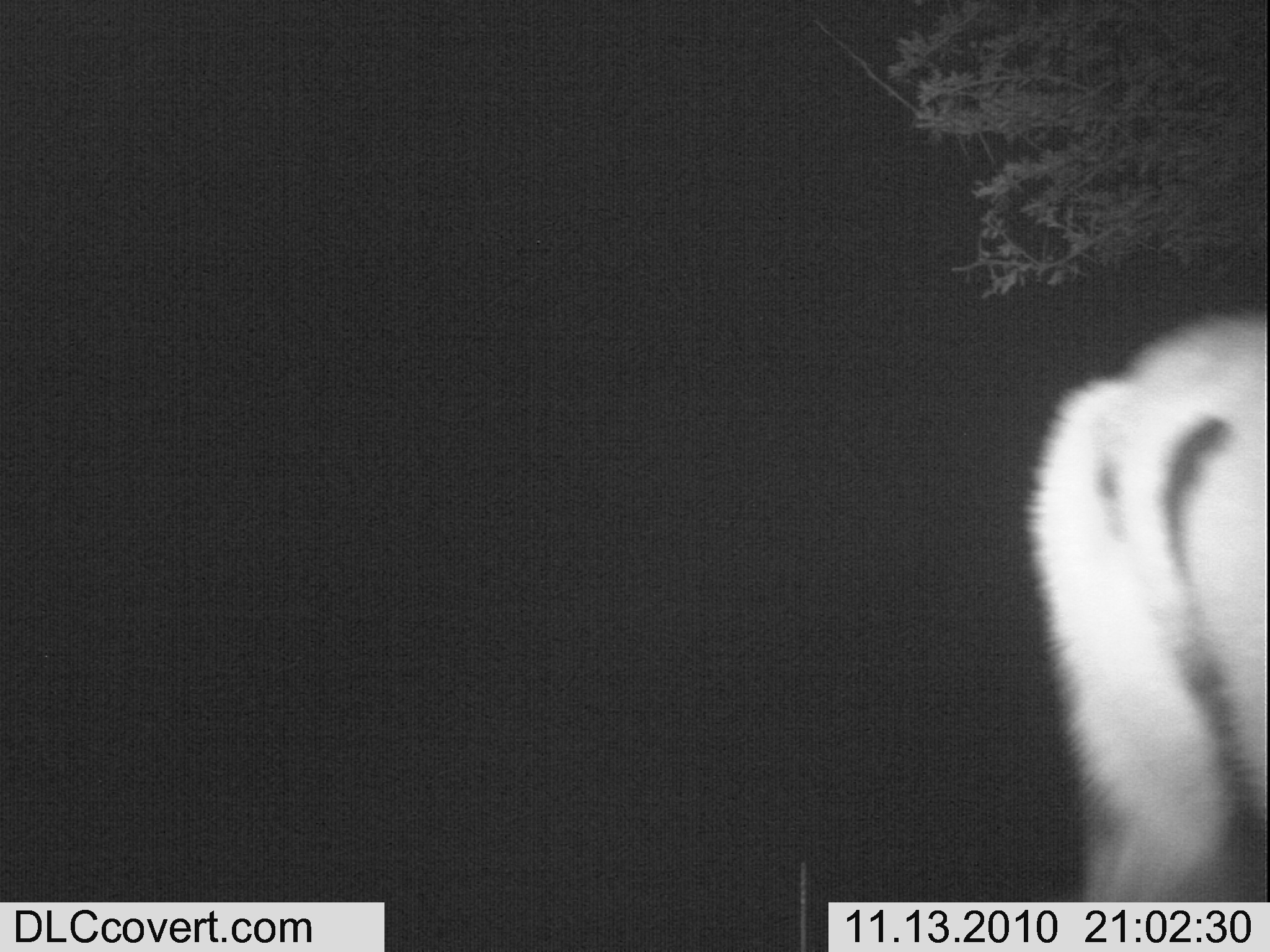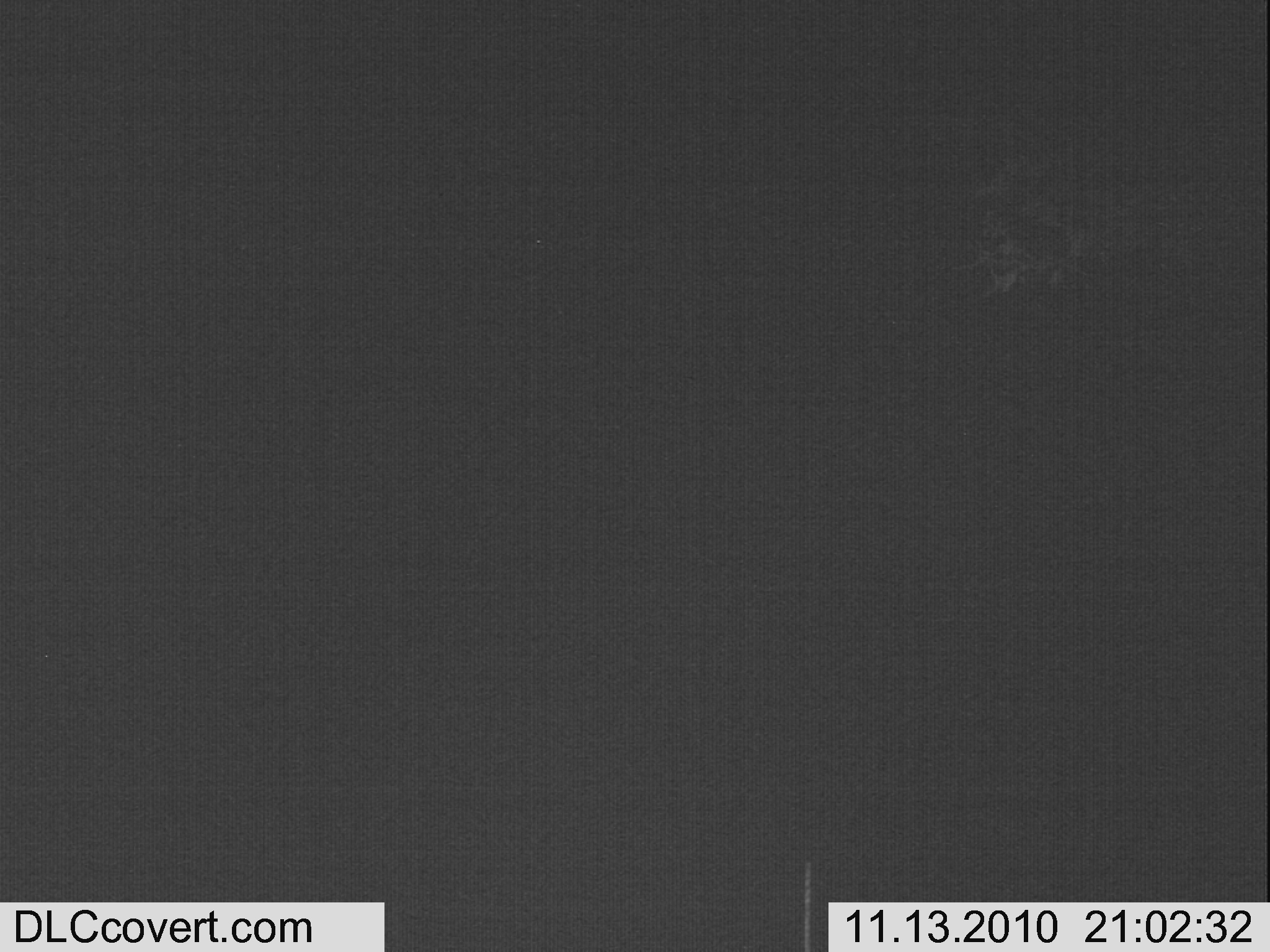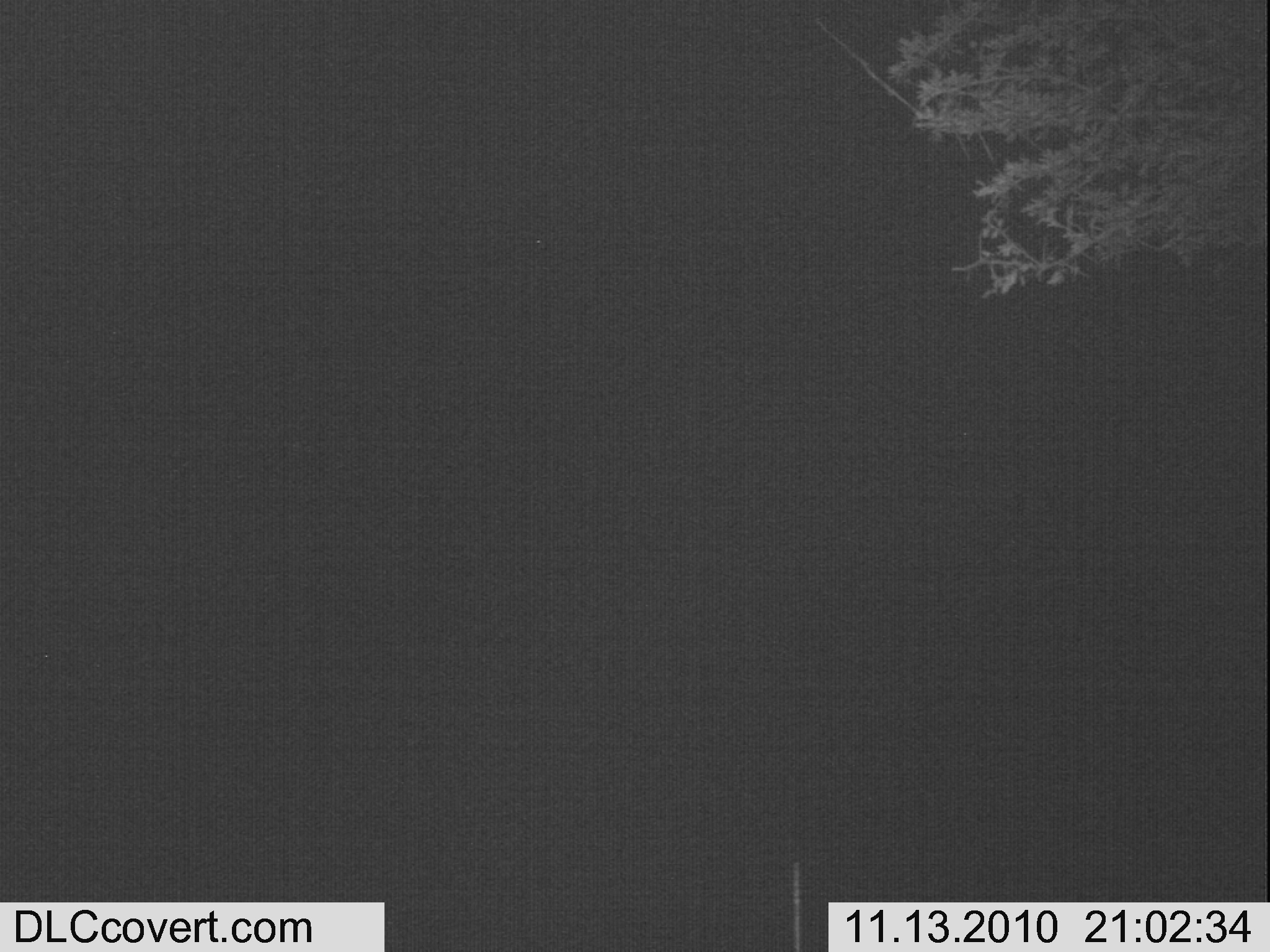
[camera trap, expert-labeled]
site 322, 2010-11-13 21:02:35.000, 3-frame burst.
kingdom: Animalia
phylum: Chordata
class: Mammalia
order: Artiodactyla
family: Bovidae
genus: Nanger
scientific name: Nanger granti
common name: grant's gazelle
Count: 1.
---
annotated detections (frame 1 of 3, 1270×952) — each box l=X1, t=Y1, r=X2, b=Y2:
nanger granti: l=1025, t=291, r=1267, b=897